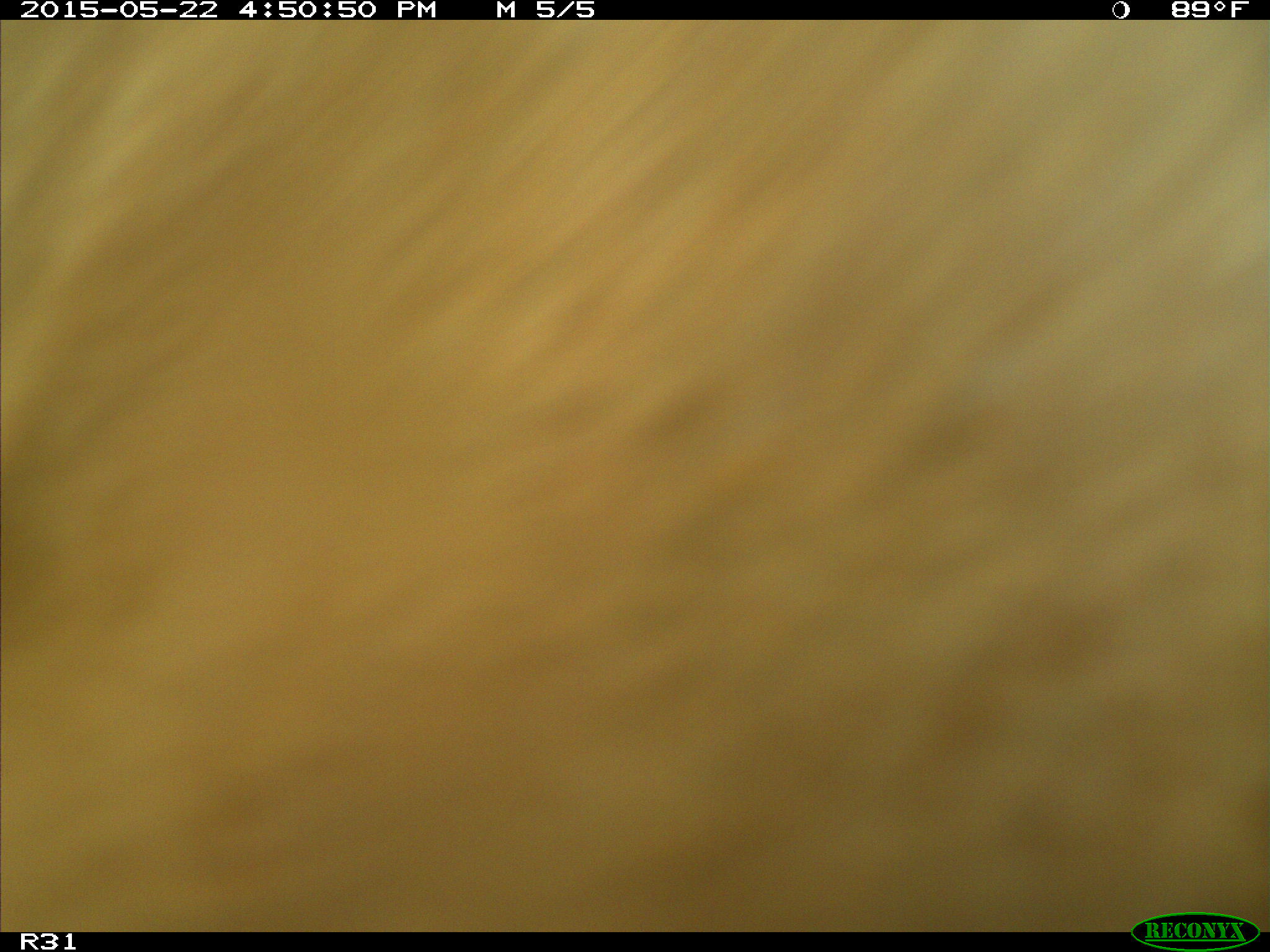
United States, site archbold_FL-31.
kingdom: Animalia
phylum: Chordata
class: Mammalia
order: Artiodactyla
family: Bovidae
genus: Bos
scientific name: Bos taurus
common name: domestic cow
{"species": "Bos taurus (domestic cow)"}